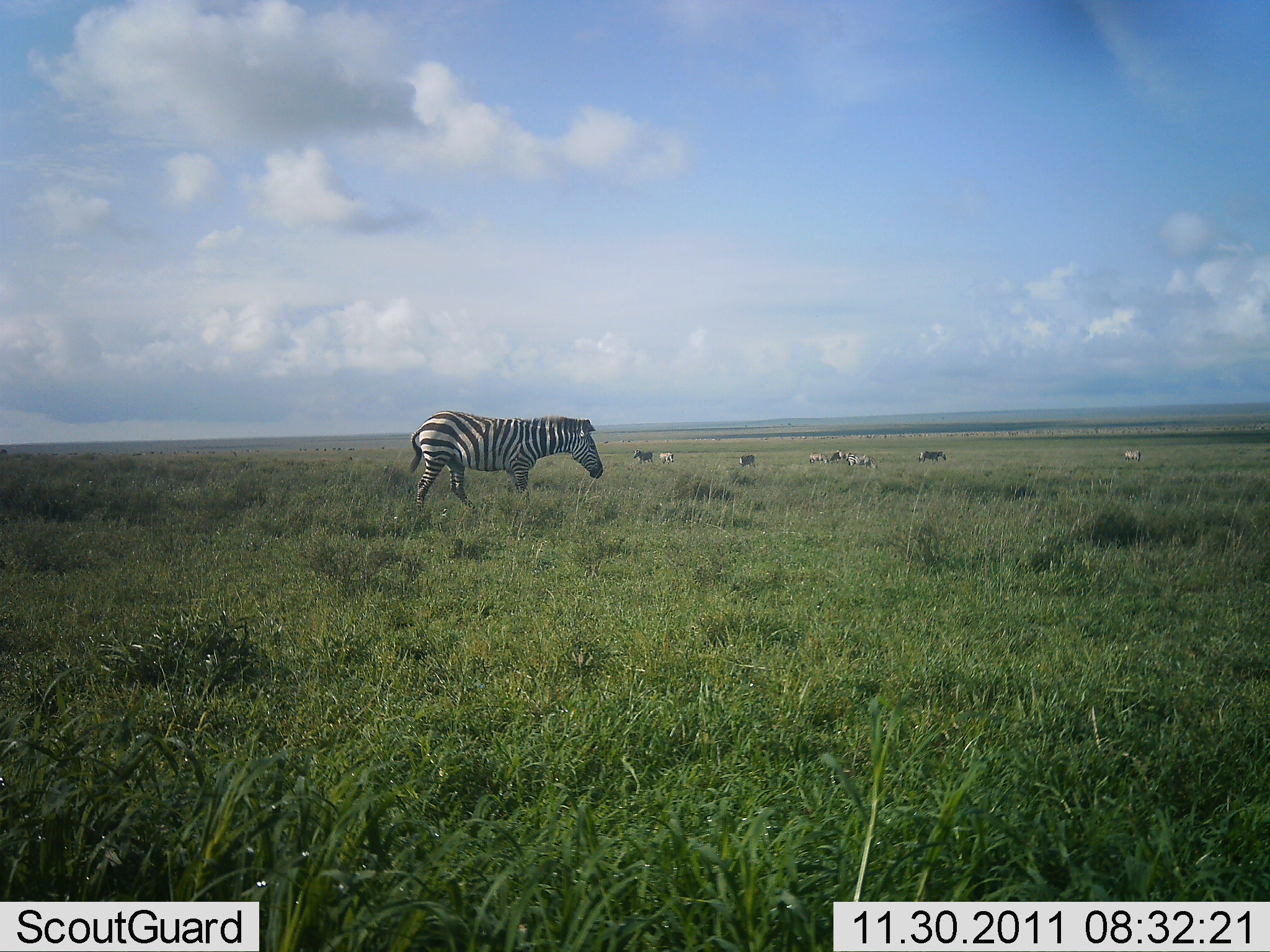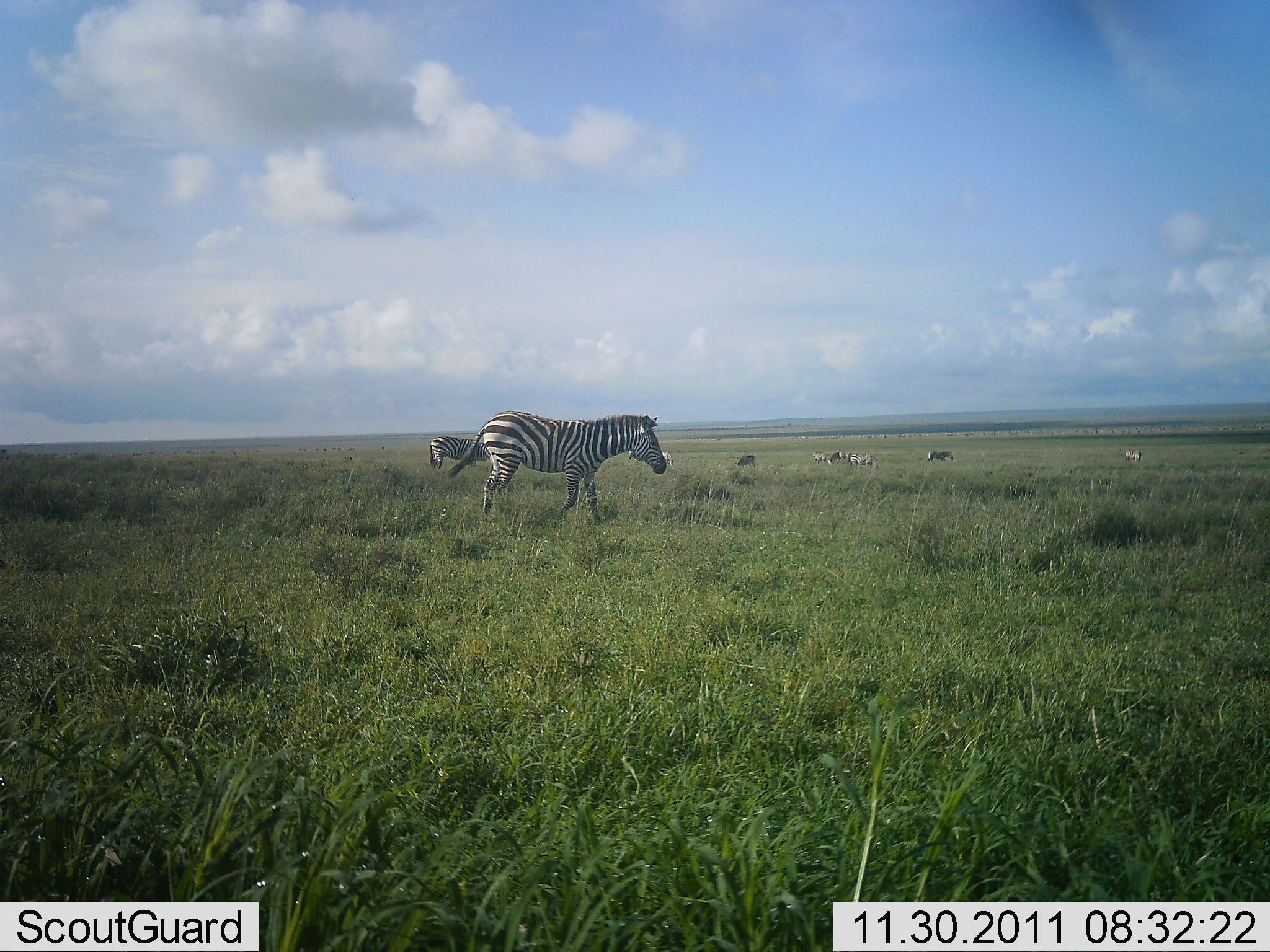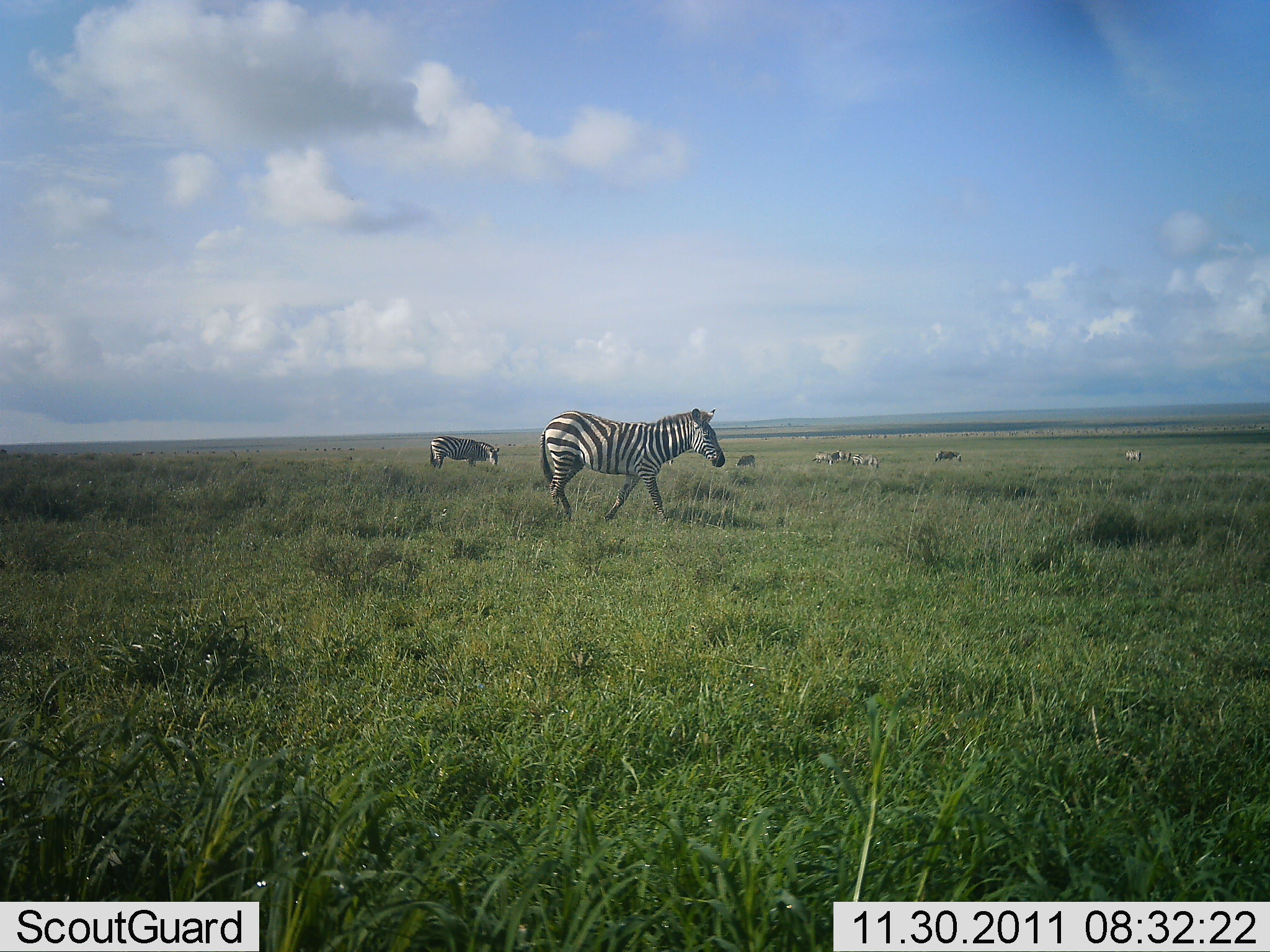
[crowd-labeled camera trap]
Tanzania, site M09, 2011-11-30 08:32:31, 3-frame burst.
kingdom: Animalia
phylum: Chordata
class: Mammalia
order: Perissodactyla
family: Equidae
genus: Equus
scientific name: Equus quagga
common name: plains zebra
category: zebra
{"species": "zebra (plains zebra) (Equus quagga)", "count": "8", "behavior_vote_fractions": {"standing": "27%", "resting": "0%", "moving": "91%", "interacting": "0%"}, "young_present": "0%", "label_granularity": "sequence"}